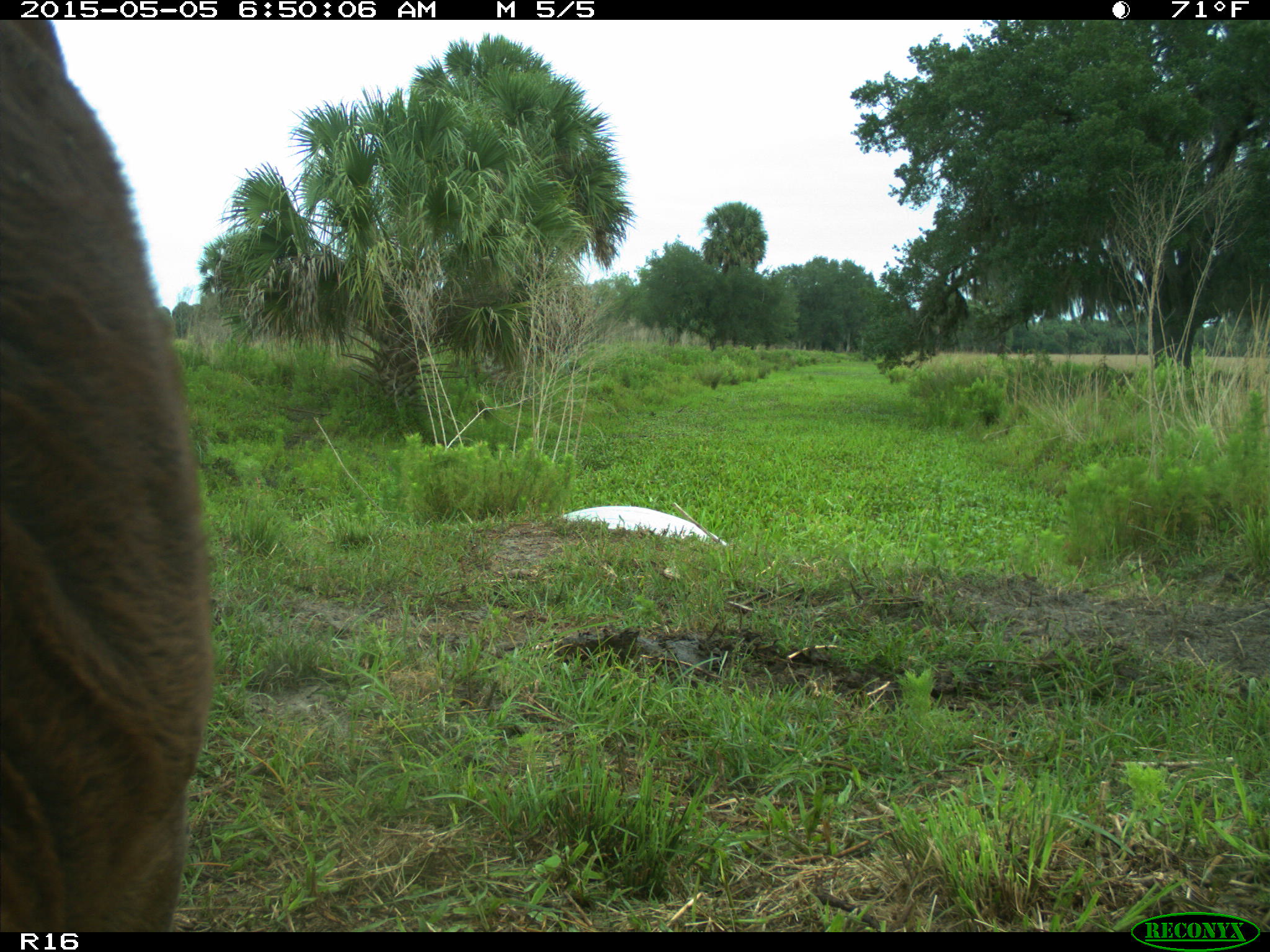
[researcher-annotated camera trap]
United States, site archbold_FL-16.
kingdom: Animalia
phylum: Chordata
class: Mammalia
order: Artiodactyla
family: Bovidae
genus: Bos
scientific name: Bos taurus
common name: domestic cow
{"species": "Bos taurus (domestic cow)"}